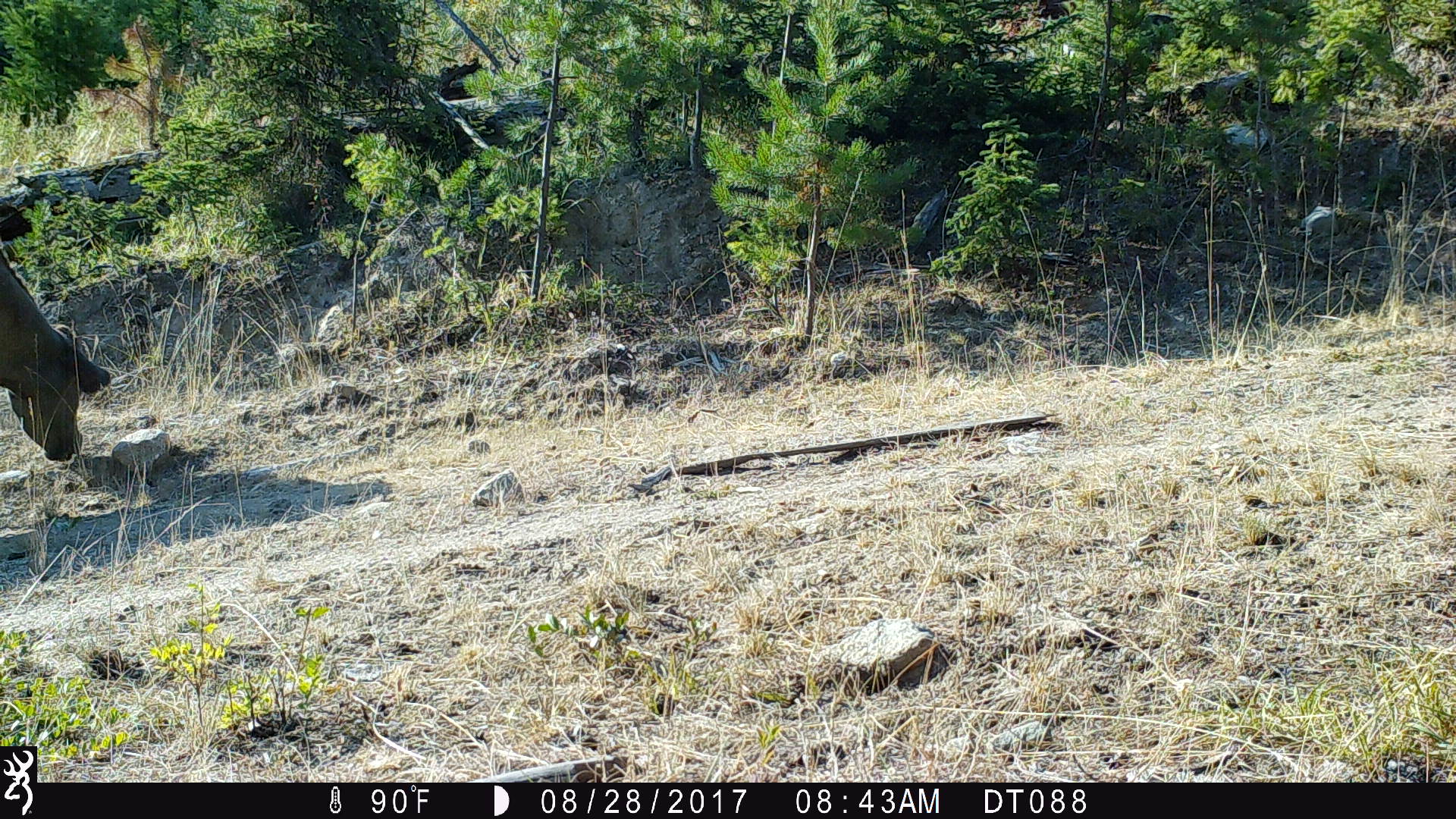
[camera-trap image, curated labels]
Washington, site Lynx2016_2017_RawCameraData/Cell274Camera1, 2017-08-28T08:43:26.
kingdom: Animalia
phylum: Chordata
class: Mammalia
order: Artiodactyla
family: Bovidae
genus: Bos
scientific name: Bos taurus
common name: domestic cattle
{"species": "domestic cattle (Bos taurus)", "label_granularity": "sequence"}